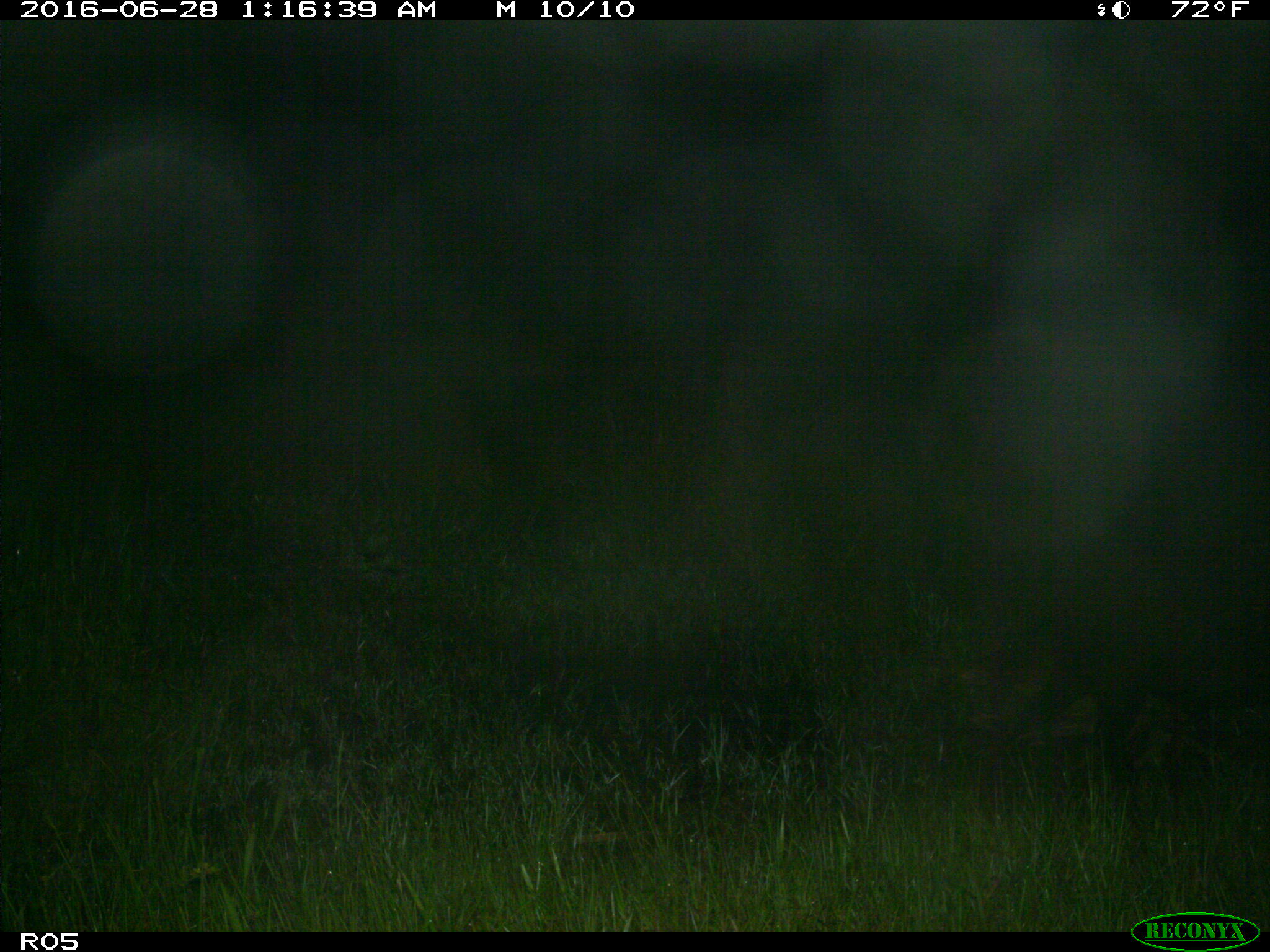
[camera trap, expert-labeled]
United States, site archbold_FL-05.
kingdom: Animalia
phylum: Chordata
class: Mammalia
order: Artiodactyla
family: Suidae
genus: Sus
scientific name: Sus scrofa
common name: wild boar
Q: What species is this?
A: Sus scrofa (wild boar).